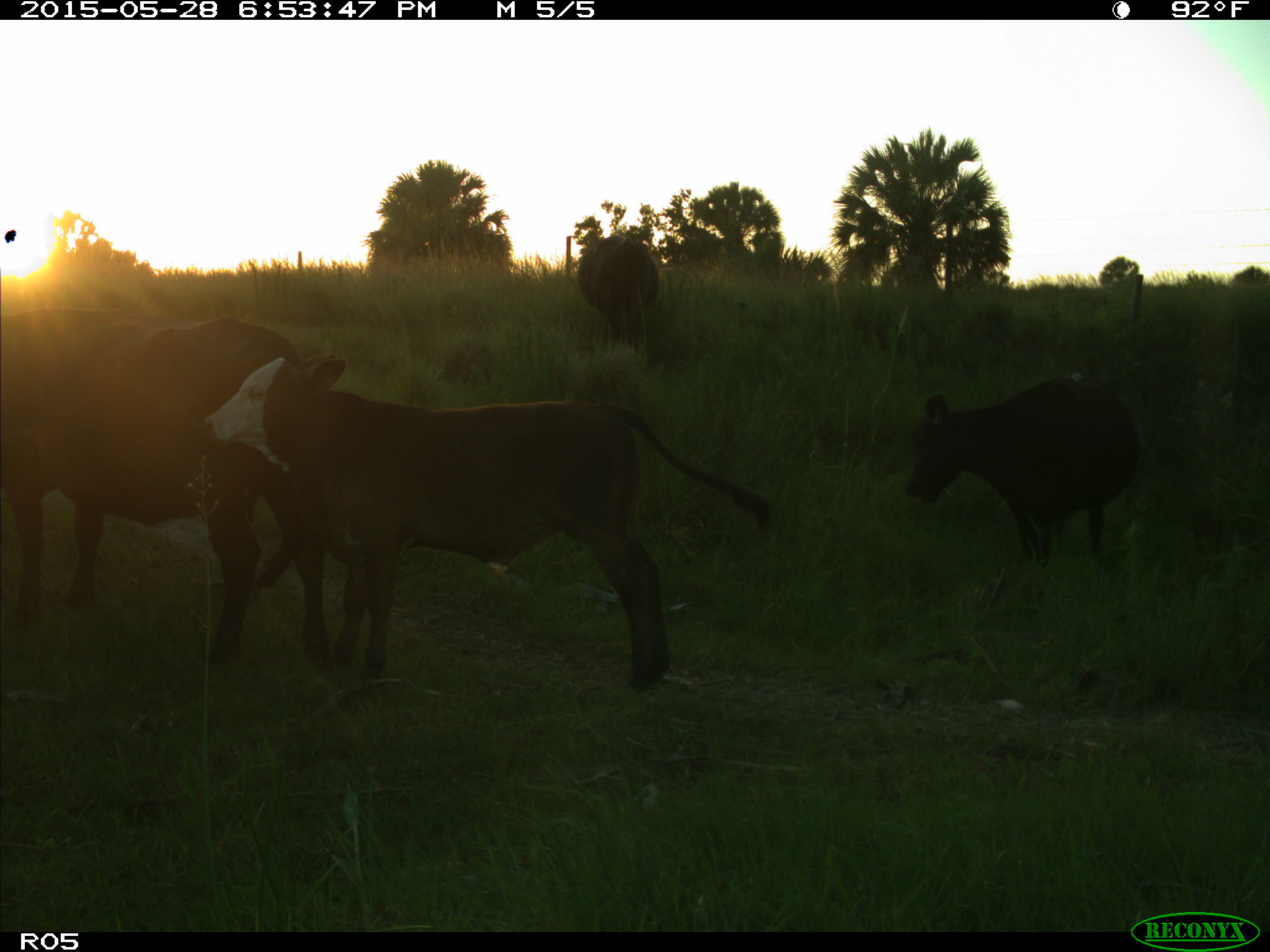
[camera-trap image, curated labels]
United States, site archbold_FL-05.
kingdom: Animalia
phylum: Chordata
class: Mammalia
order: Artiodactyla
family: Bovidae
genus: Bos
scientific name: Bos taurus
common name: domestic cow